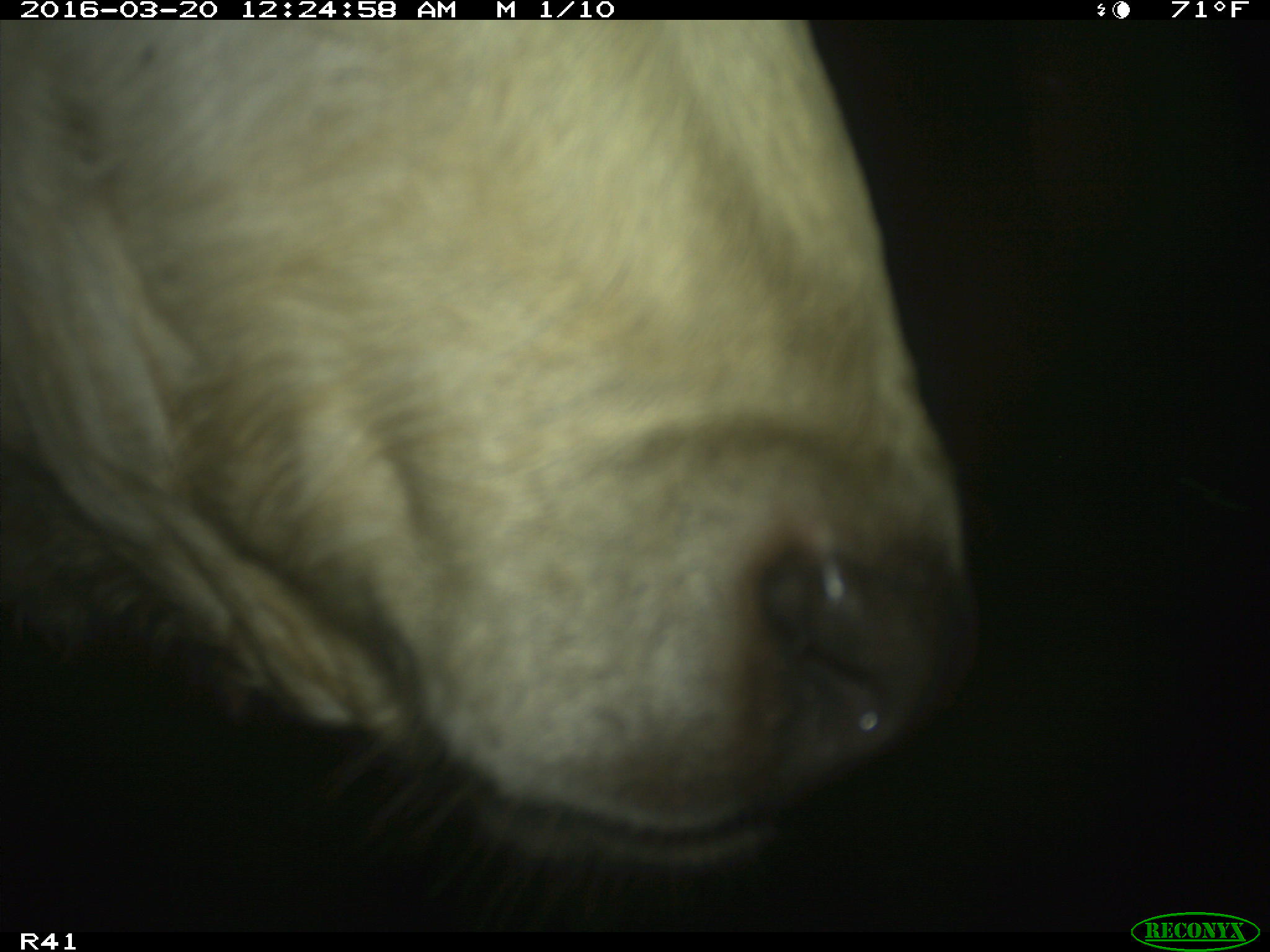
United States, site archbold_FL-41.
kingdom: Animalia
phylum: Chordata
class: Mammalia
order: Artiodactyla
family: Bovidae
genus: Bos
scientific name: Bos taurus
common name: domestic cow